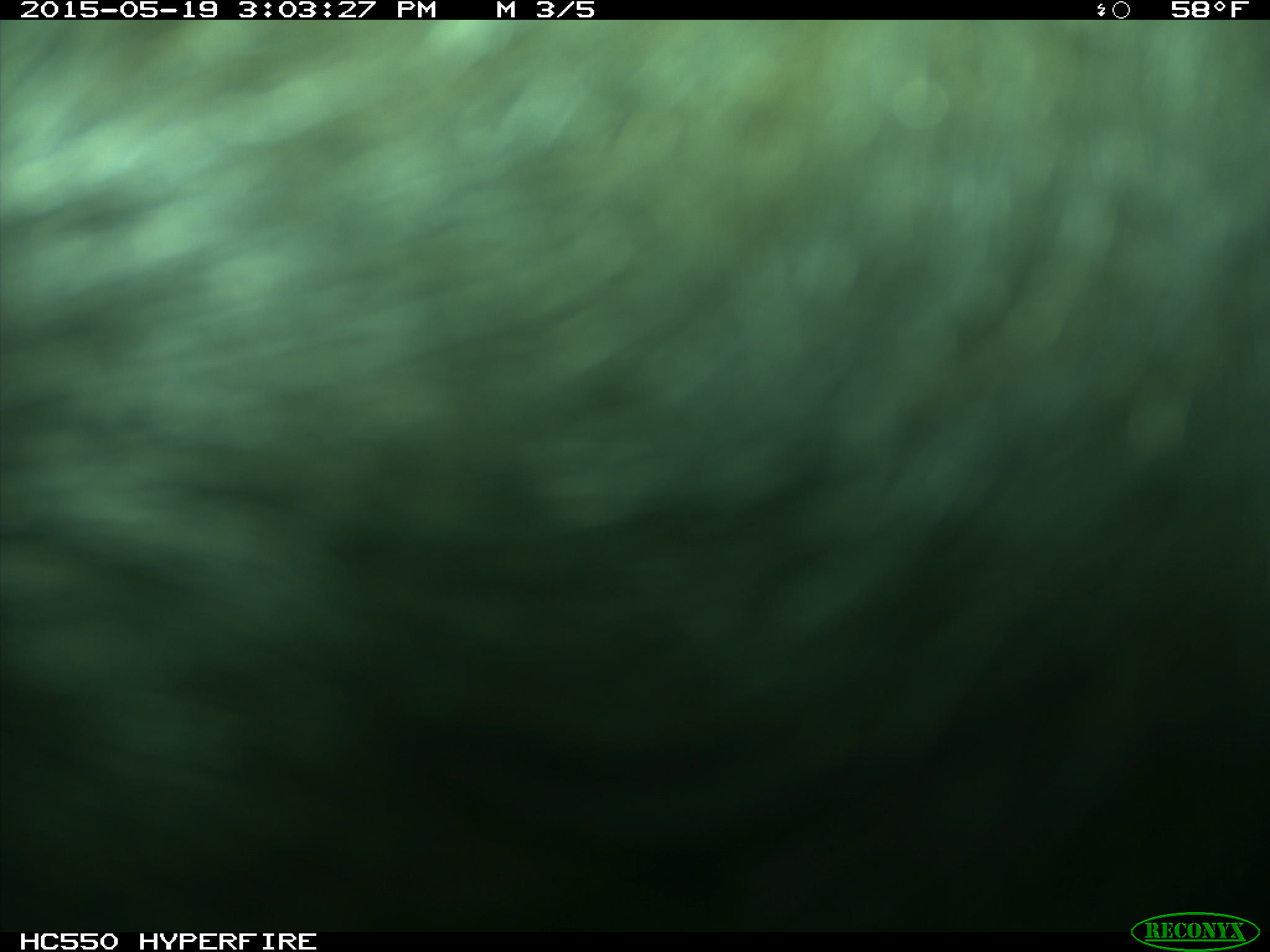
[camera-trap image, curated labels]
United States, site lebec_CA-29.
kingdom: Animalia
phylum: Chordata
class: Mammalia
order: Artiodactyla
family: Bovidae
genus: Bos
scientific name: Bos taurus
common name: domestic cow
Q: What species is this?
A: Bos taurus (domestic cow).